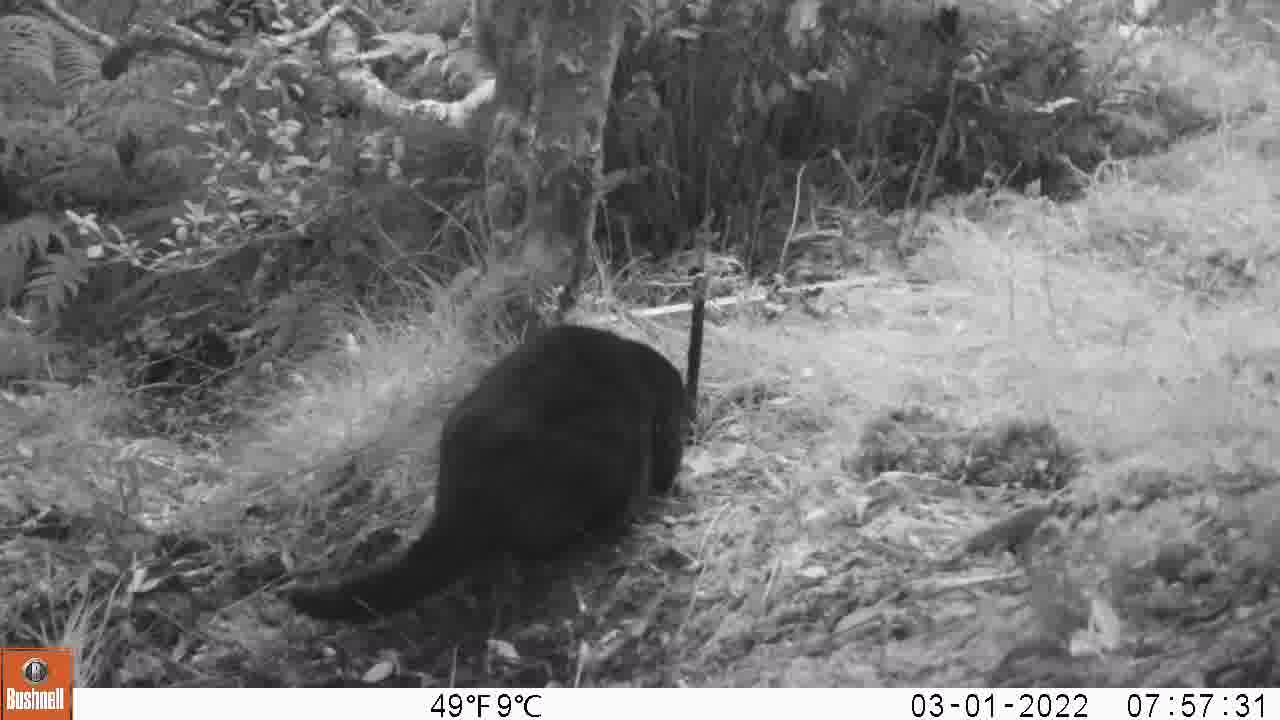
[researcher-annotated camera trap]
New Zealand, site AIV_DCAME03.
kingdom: Animalia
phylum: Chordata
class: Mammalia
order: Carnivora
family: Felidae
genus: Felis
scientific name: Felis catus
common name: domestic cat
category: cat